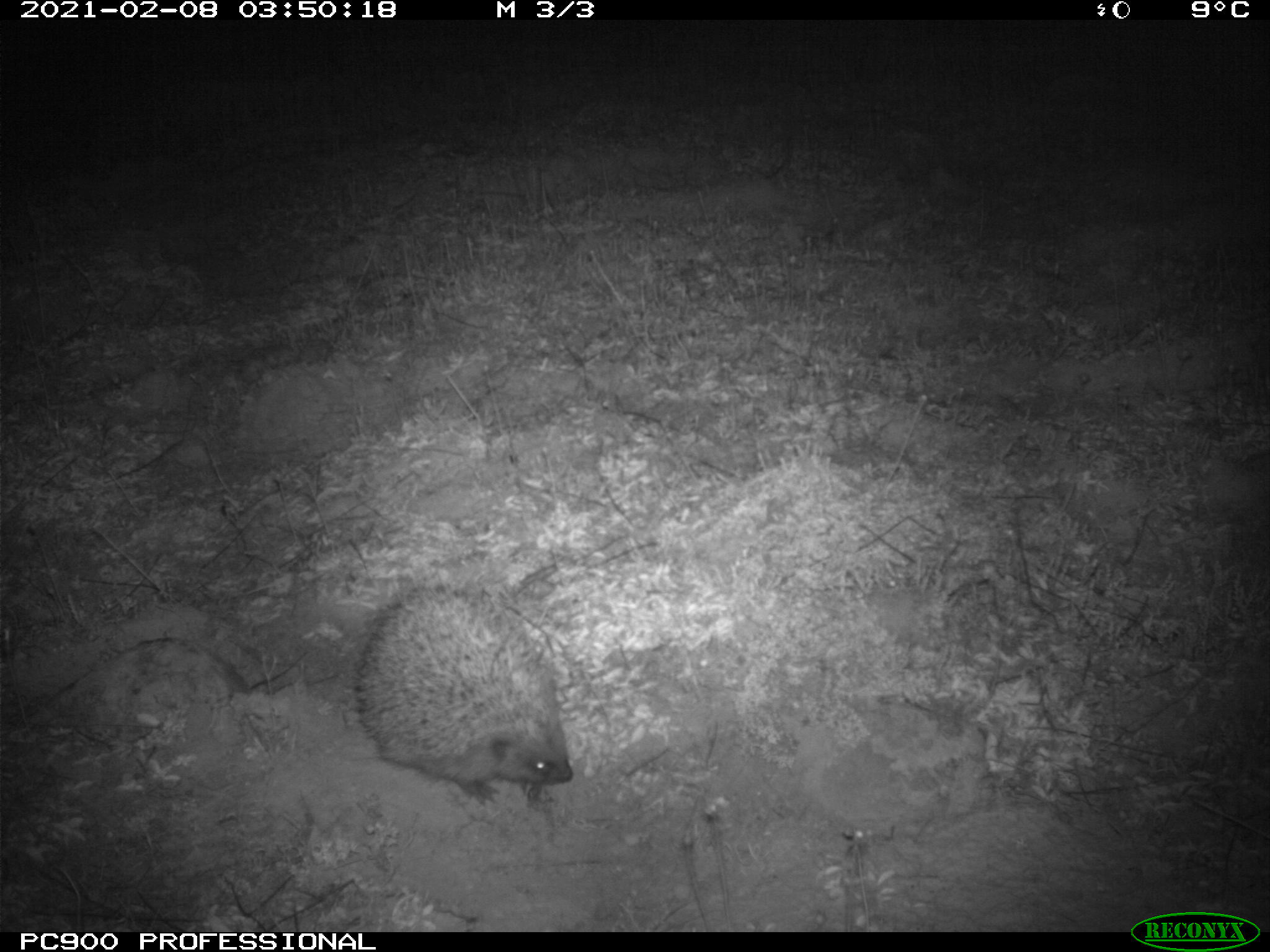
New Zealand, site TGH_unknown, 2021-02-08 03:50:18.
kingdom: Animalia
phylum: Chordata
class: Mammalia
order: Eulipotyphla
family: Erinaceidae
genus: Erinaceus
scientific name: Erinaceus europaeus europaeus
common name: european hedgehog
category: hedgehog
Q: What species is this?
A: Hedgehog (european hedgehog) (Erinaceus europaeus europaeus).